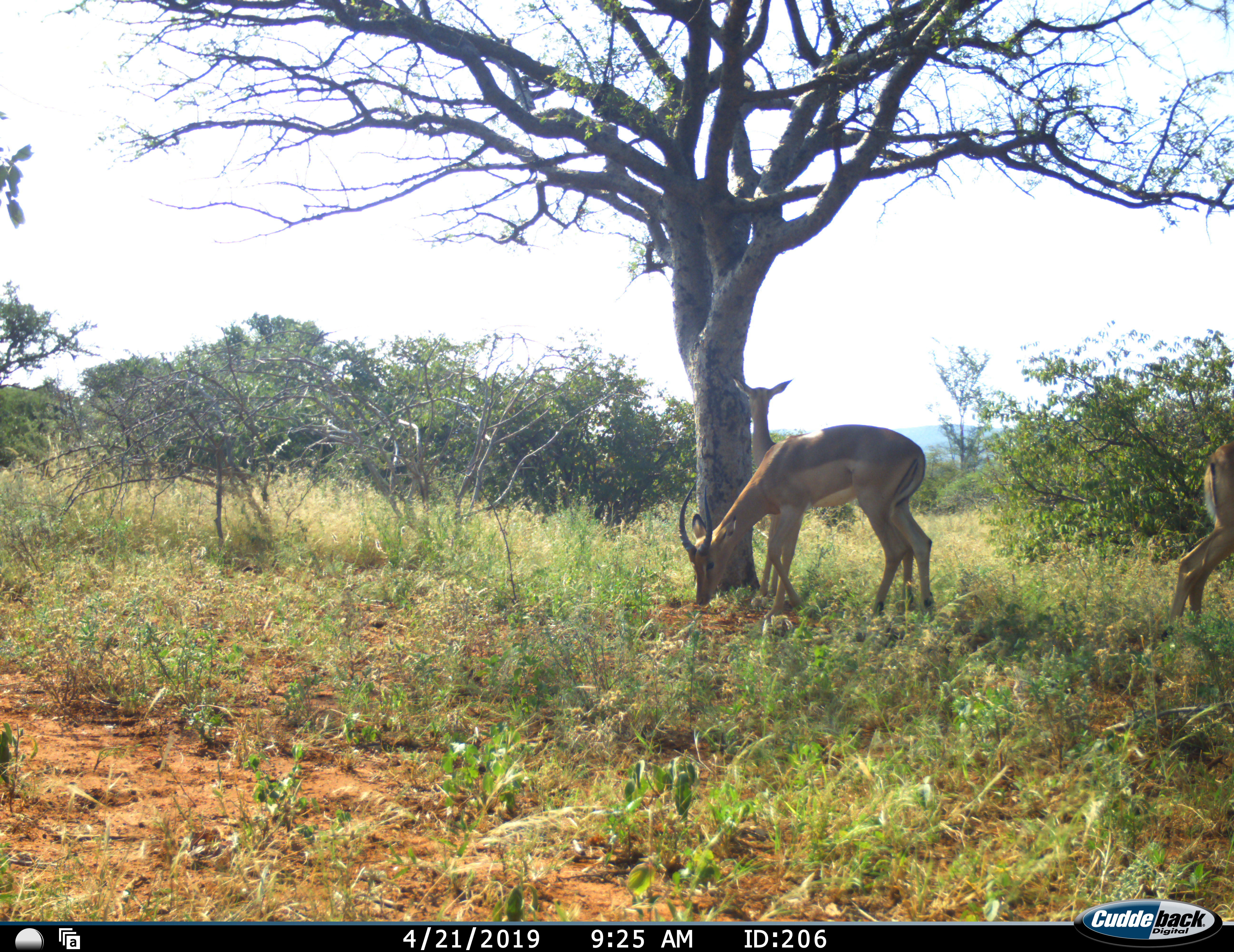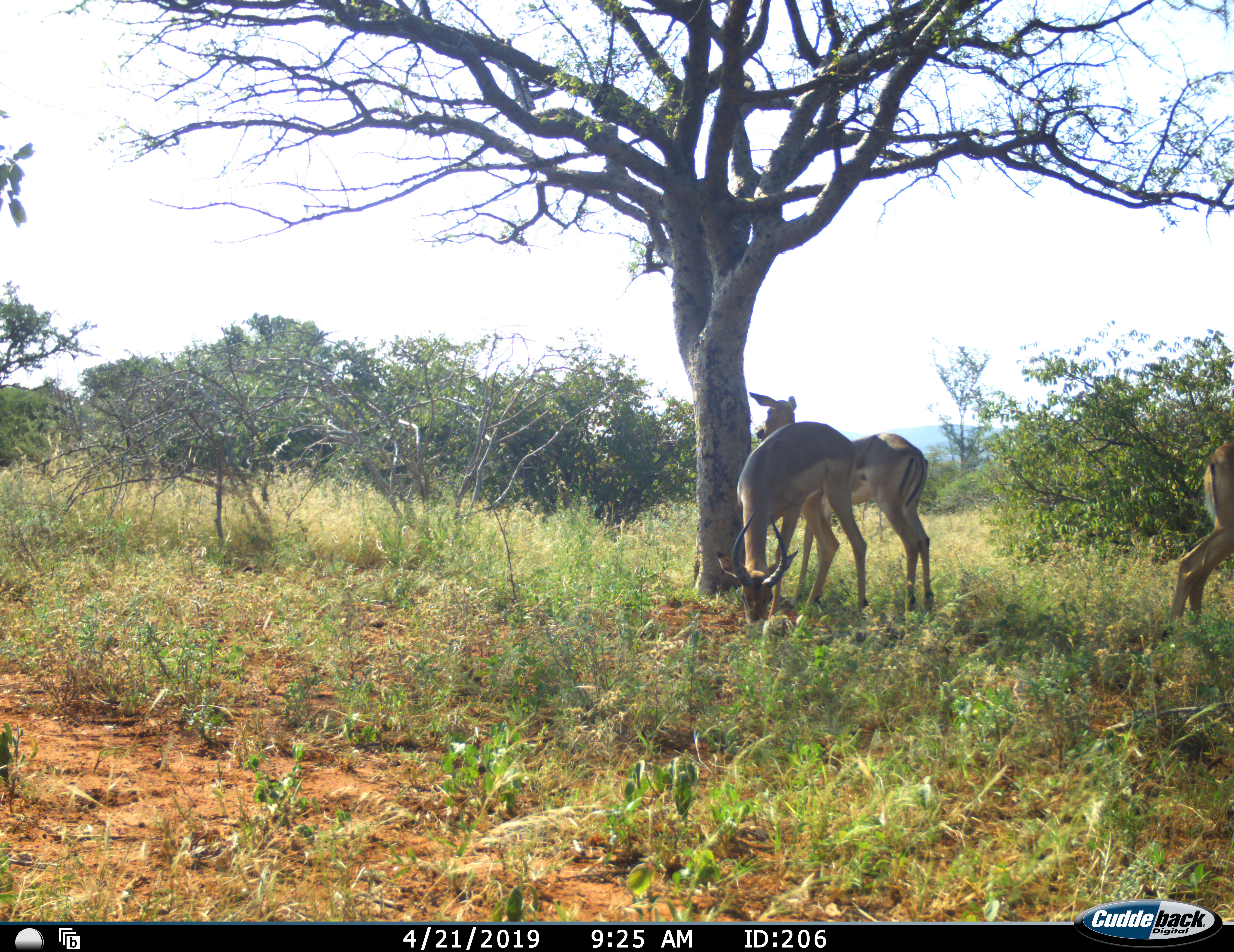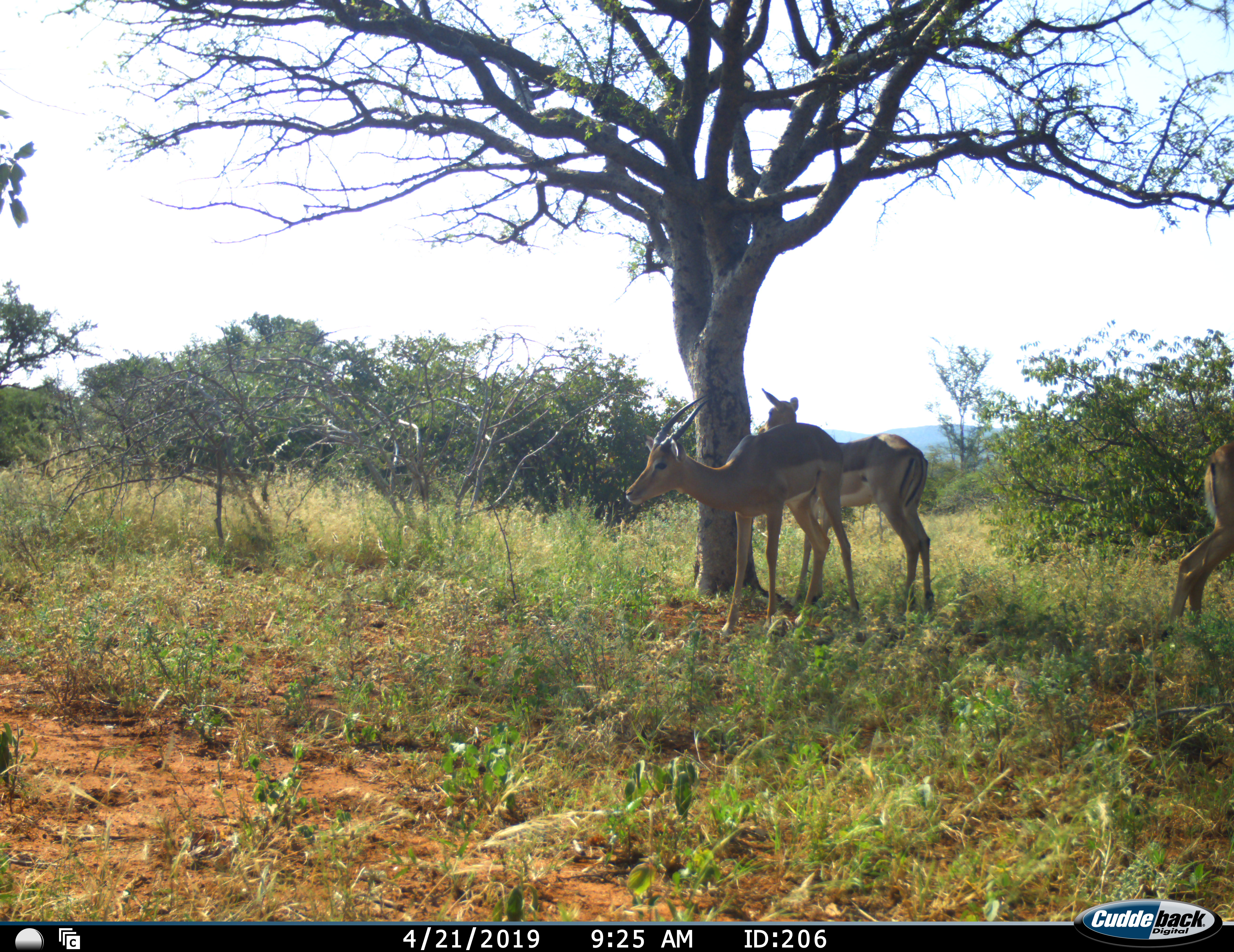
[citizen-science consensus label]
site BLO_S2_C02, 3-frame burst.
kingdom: Animalia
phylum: Chordata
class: Mammalia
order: Artiodactyla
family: Bovidae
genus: Aepyceros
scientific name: Aepyceros melampus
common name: impala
Impala (Aepyceros melampus), count 3. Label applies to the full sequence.